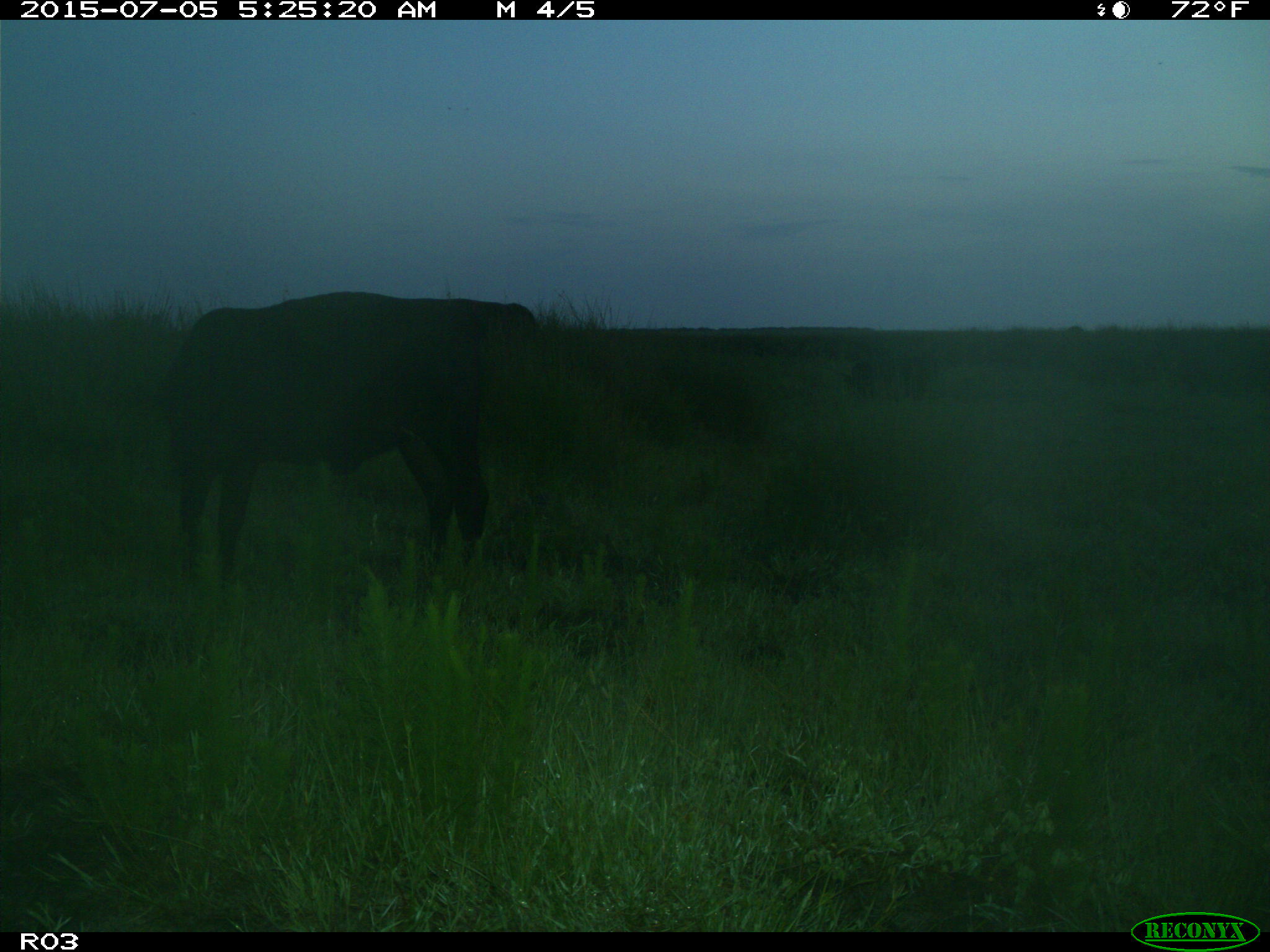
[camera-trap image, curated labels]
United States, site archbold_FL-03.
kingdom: Animalia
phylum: Chordata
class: Mammalia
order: Artiodactyla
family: Bovidae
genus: Bos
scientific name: Bos taurus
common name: domestic cow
Bos taurus (domestic cow).